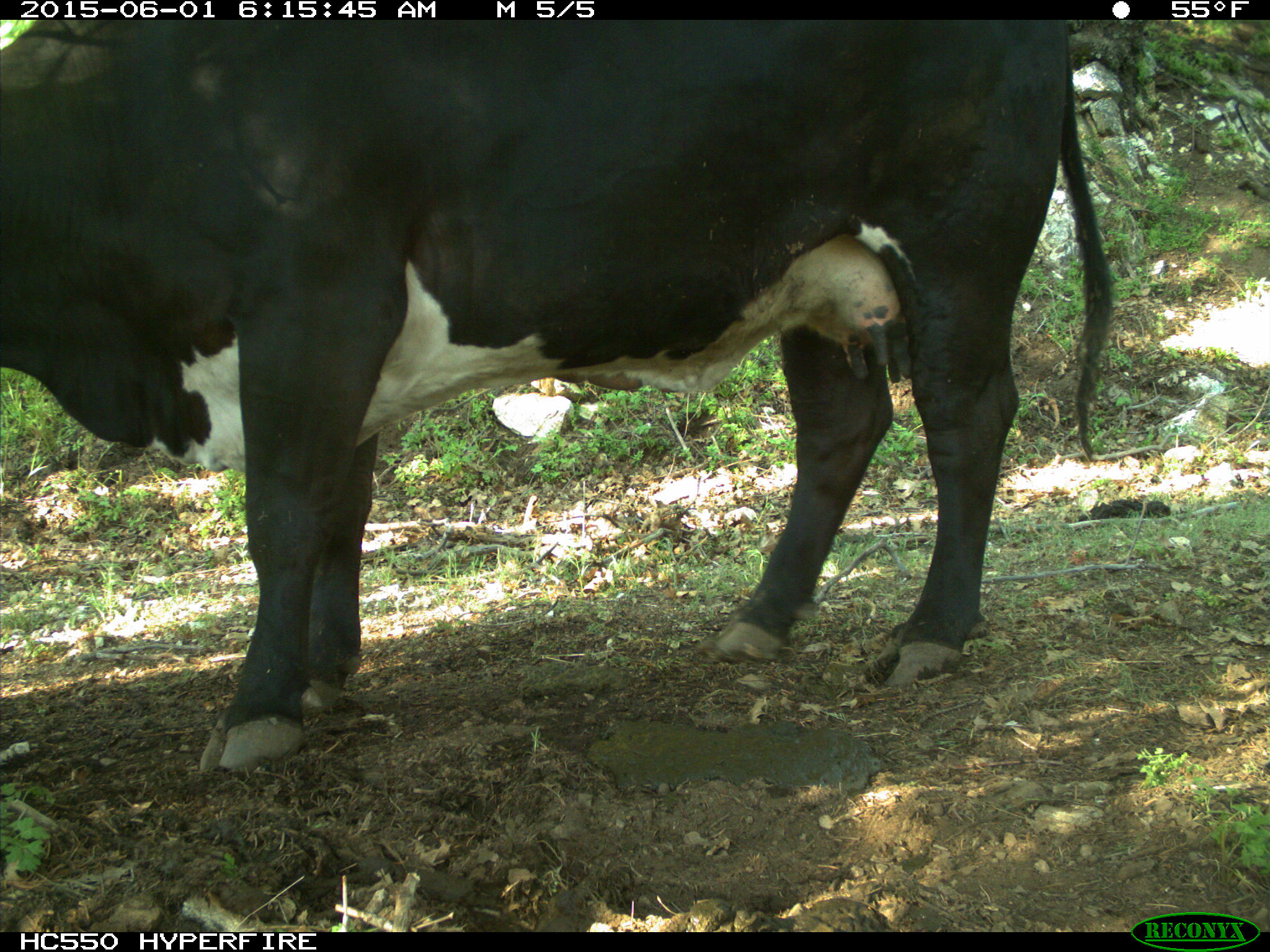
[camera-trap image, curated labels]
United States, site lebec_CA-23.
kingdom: Animalia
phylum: Chordata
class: Mammalia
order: Artiodactyla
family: Bovidae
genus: Bos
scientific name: Bos taurus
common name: domestic cow